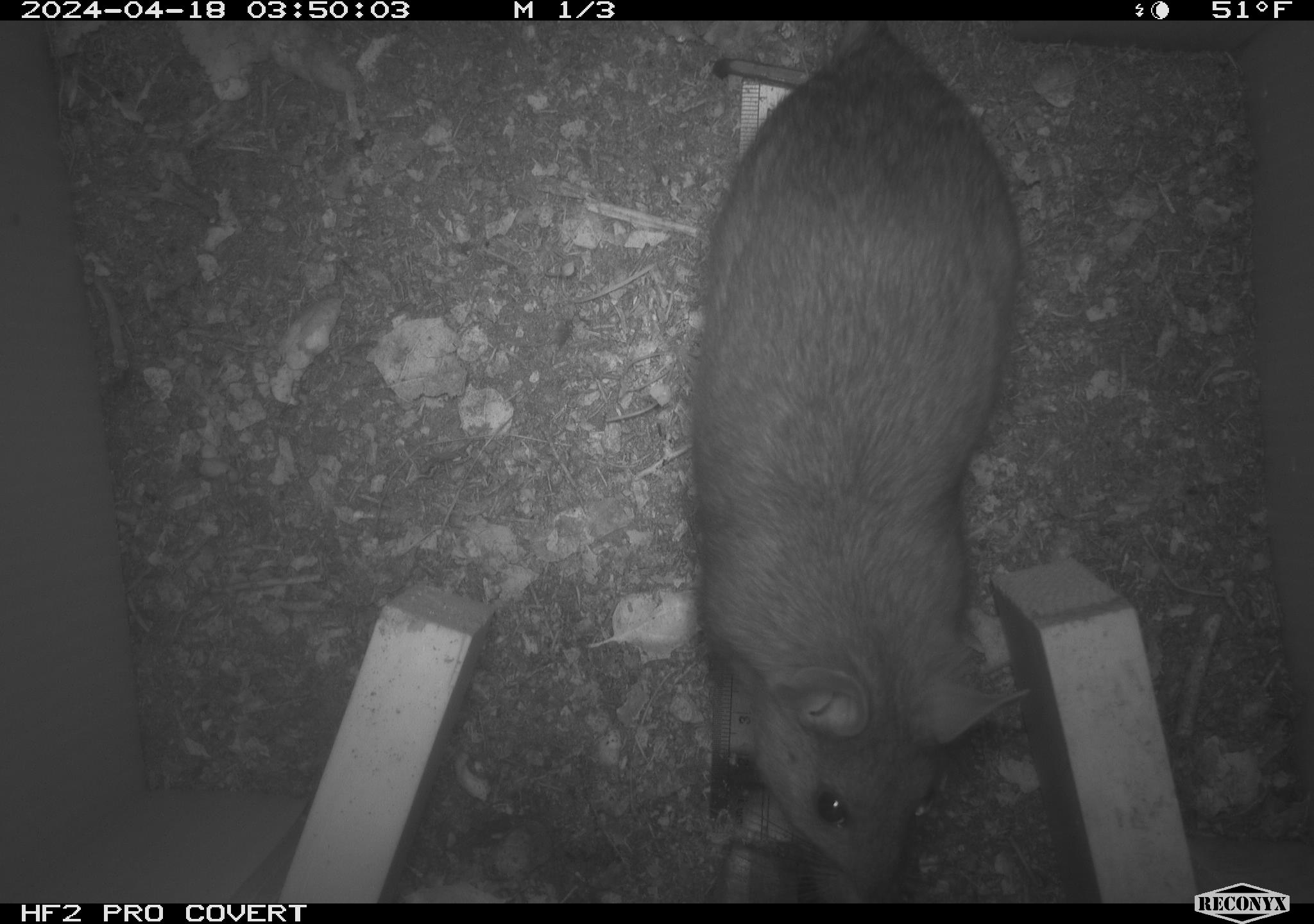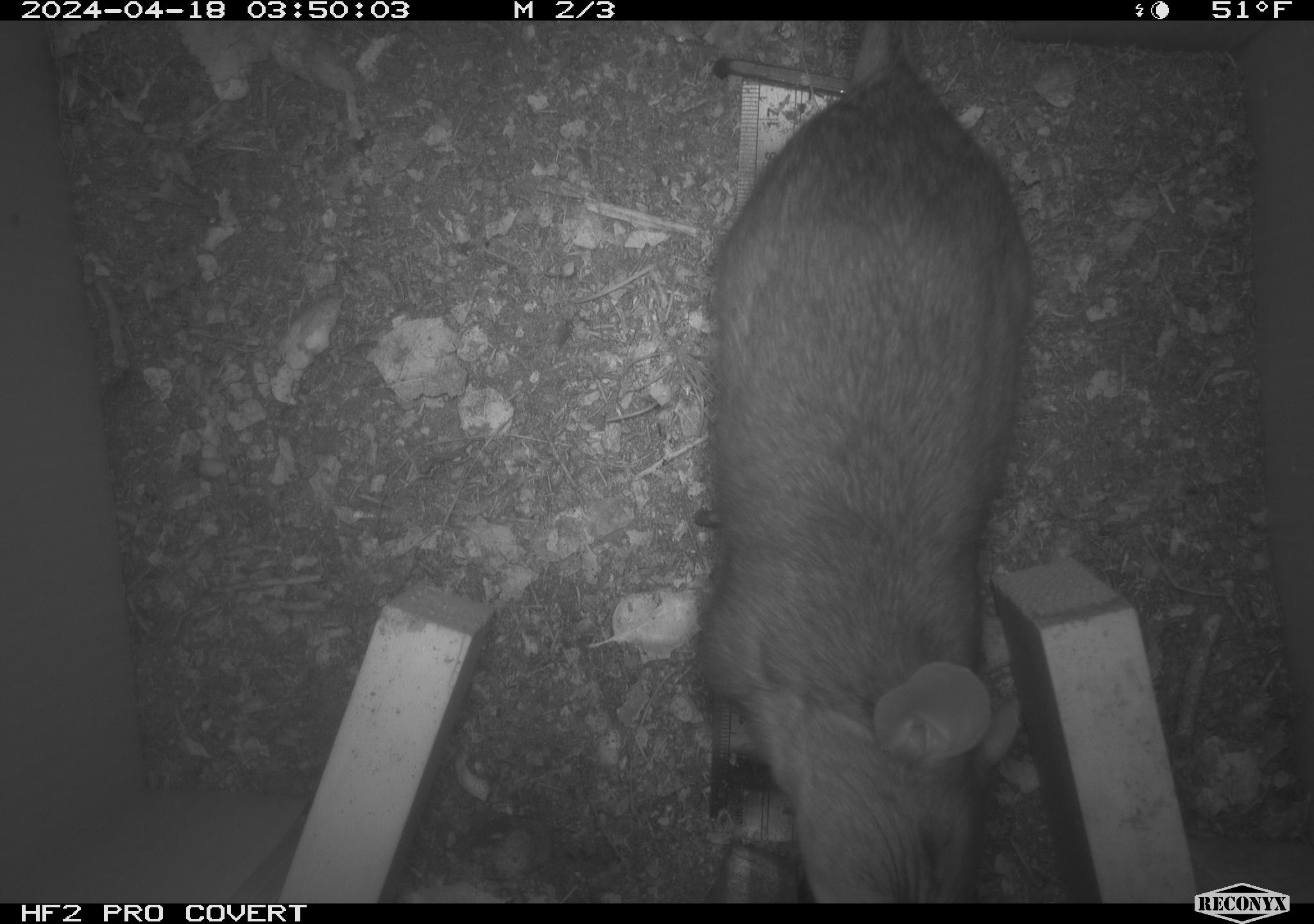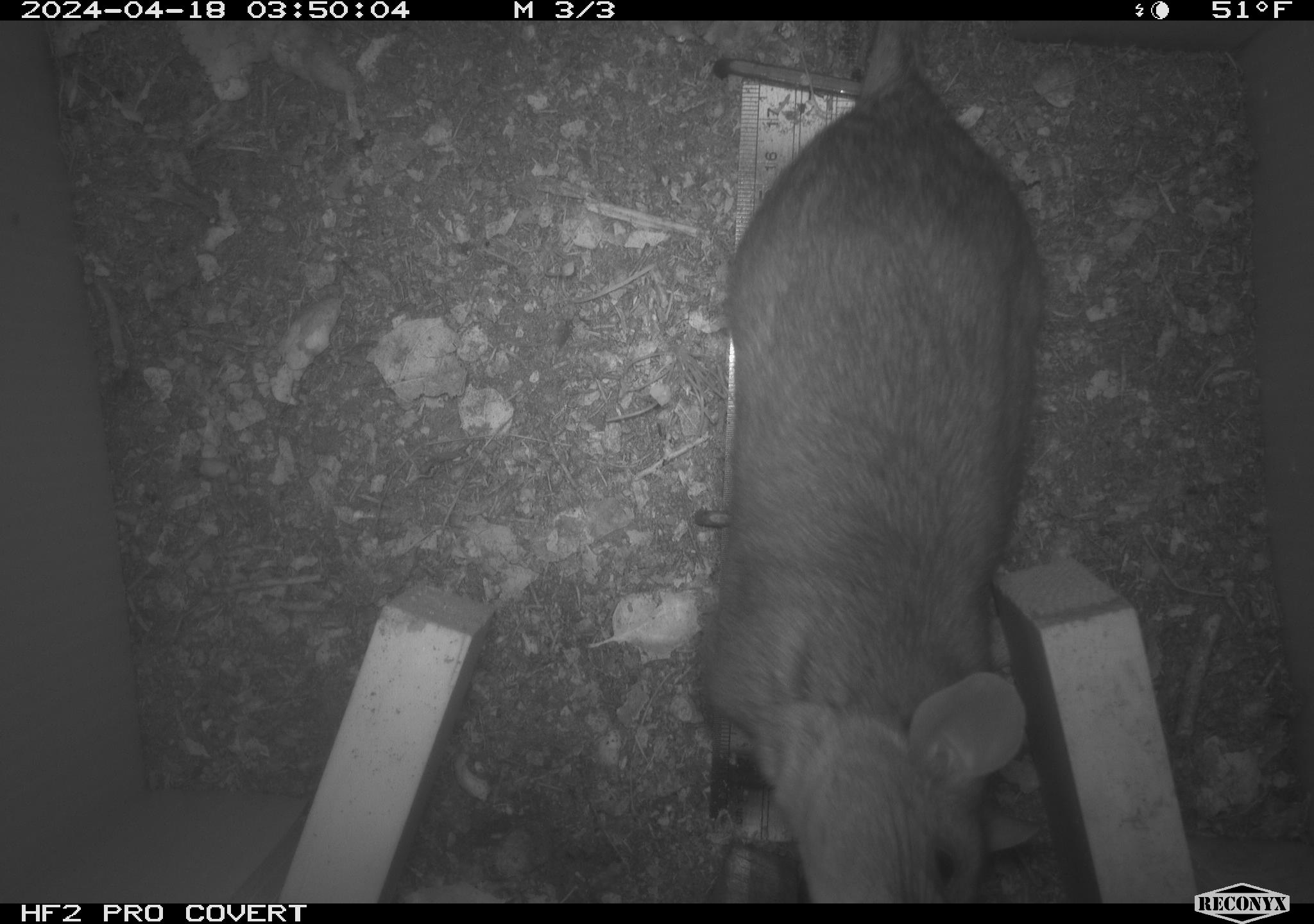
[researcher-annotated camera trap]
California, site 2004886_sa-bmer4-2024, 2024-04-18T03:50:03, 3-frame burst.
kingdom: Animalia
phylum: Chordata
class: Mammalia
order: Rodentia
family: Muridae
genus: Rattus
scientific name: Rattus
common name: rat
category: rattus species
Rattus species (rat) (Rattus).